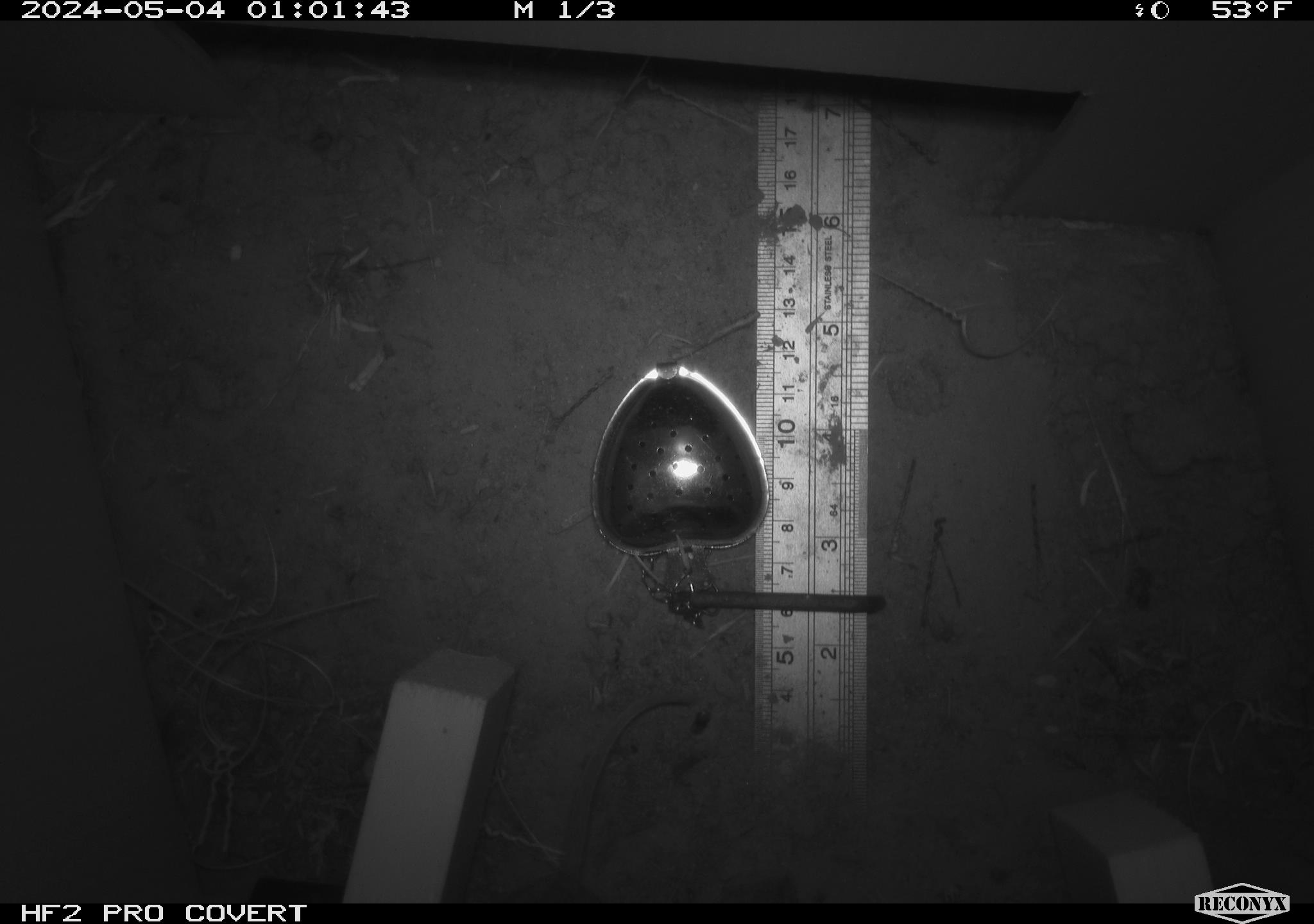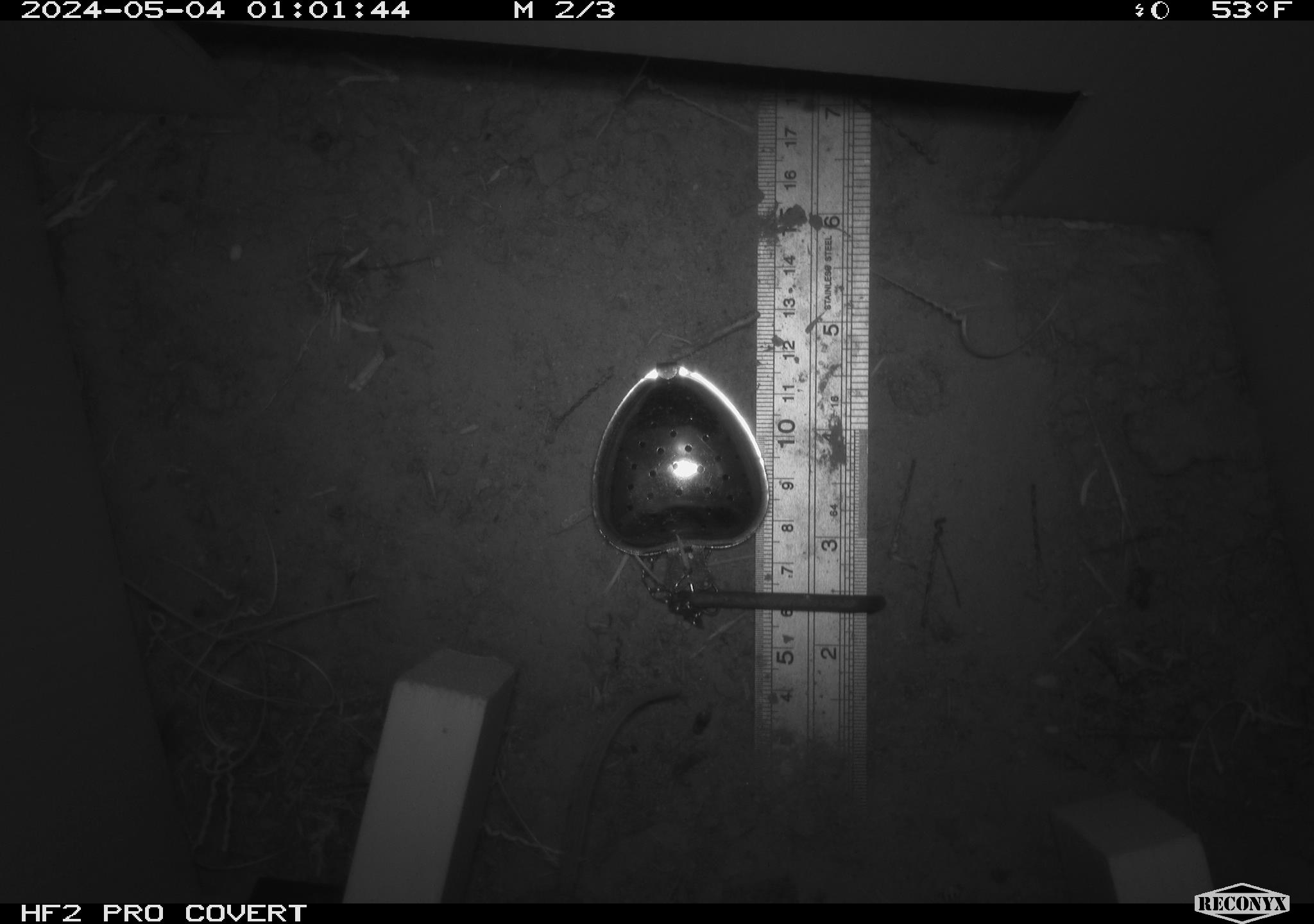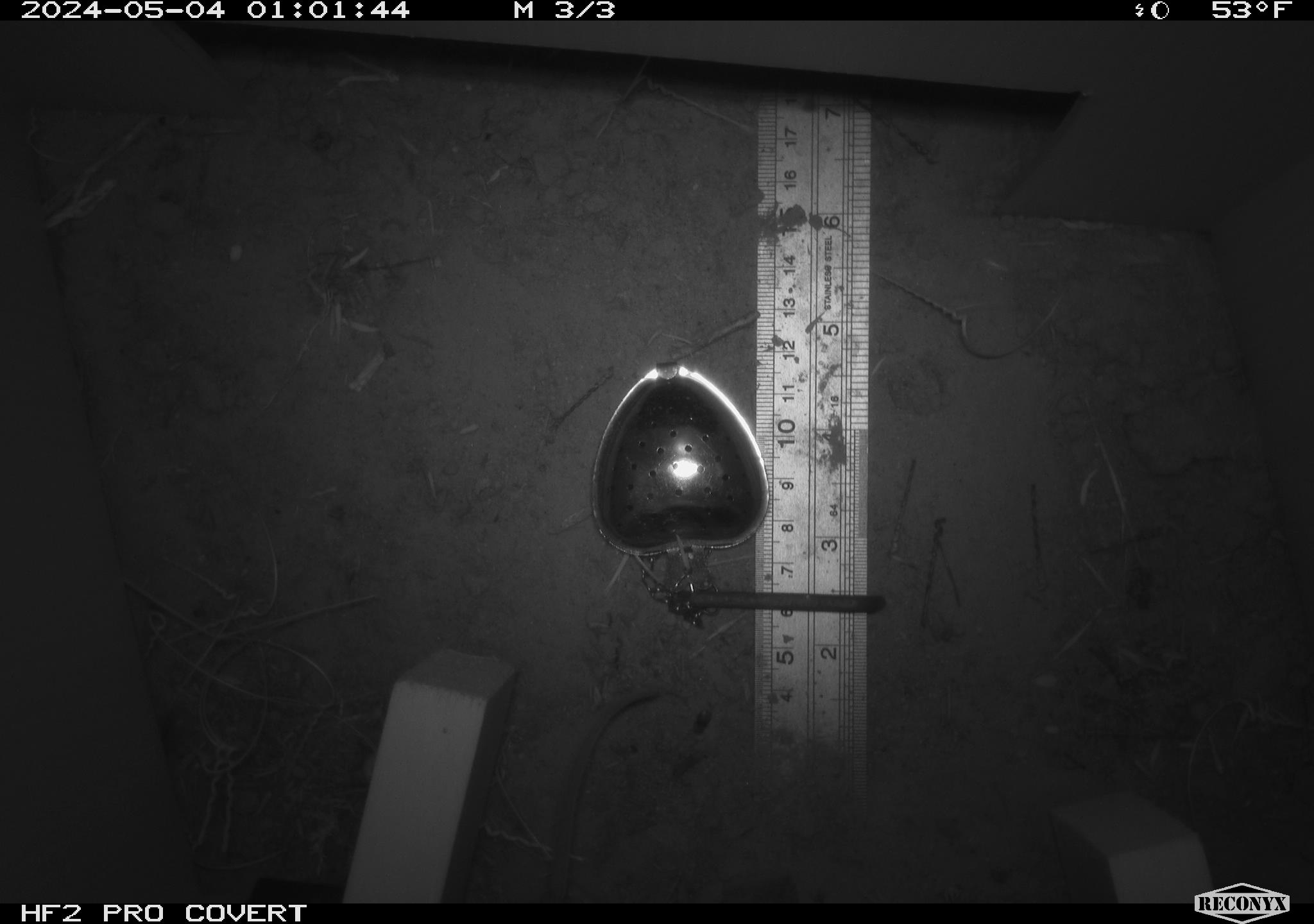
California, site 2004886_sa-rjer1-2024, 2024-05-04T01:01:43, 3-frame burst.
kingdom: Animalia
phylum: Chordata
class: Mammalia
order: Rodentia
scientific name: Rodentia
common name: mouse species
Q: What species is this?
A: Mouse species (Rodentia).